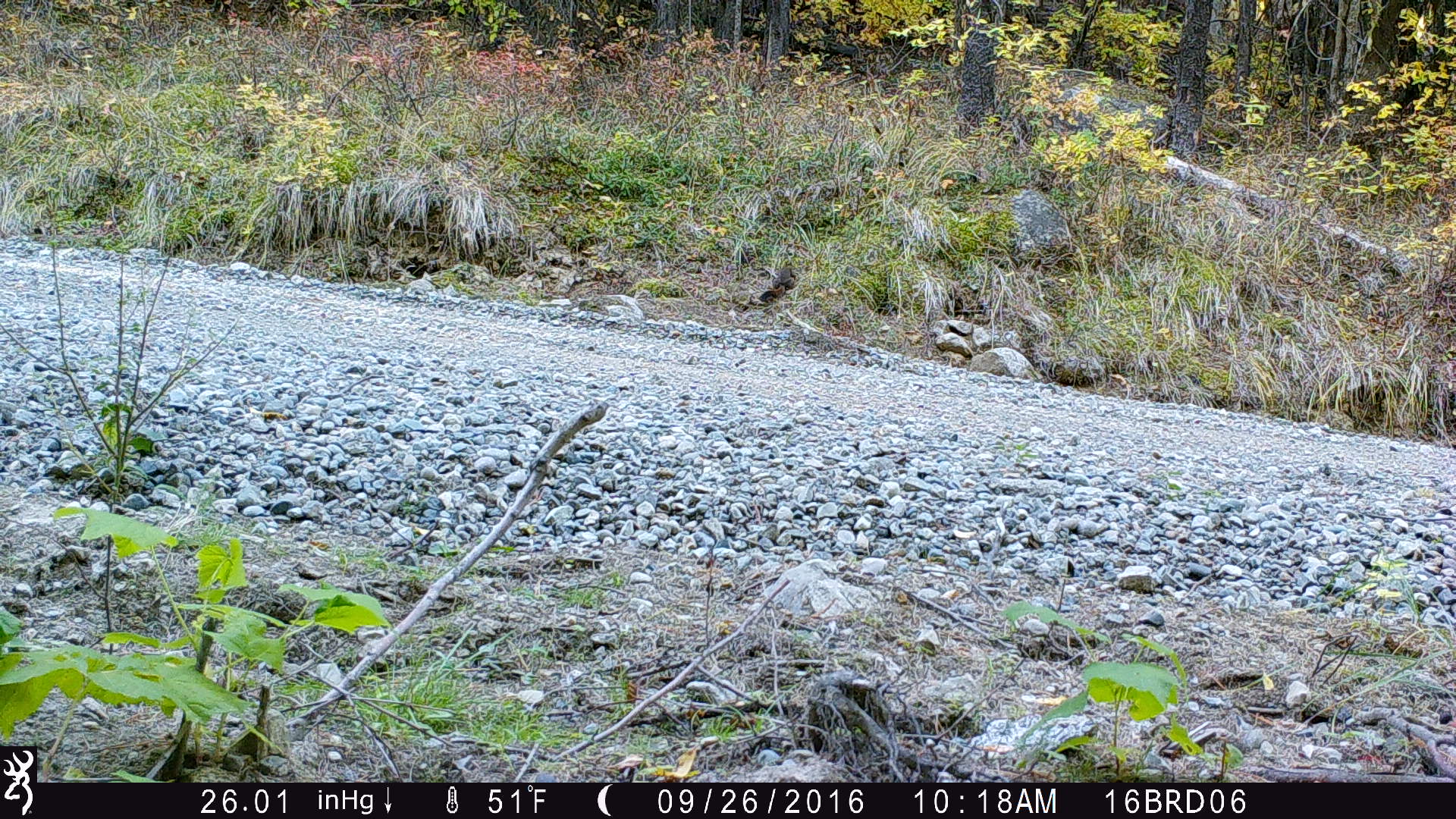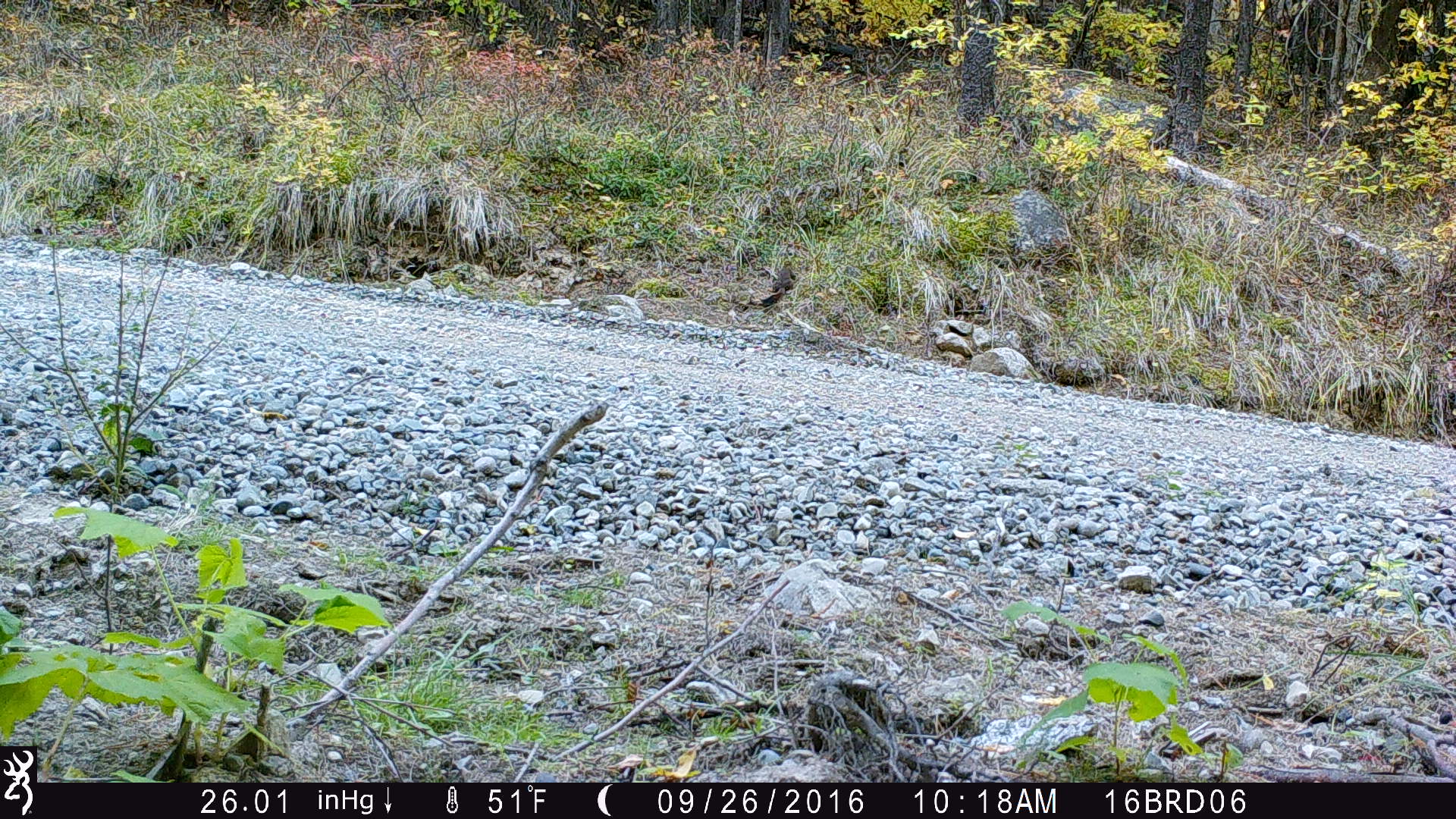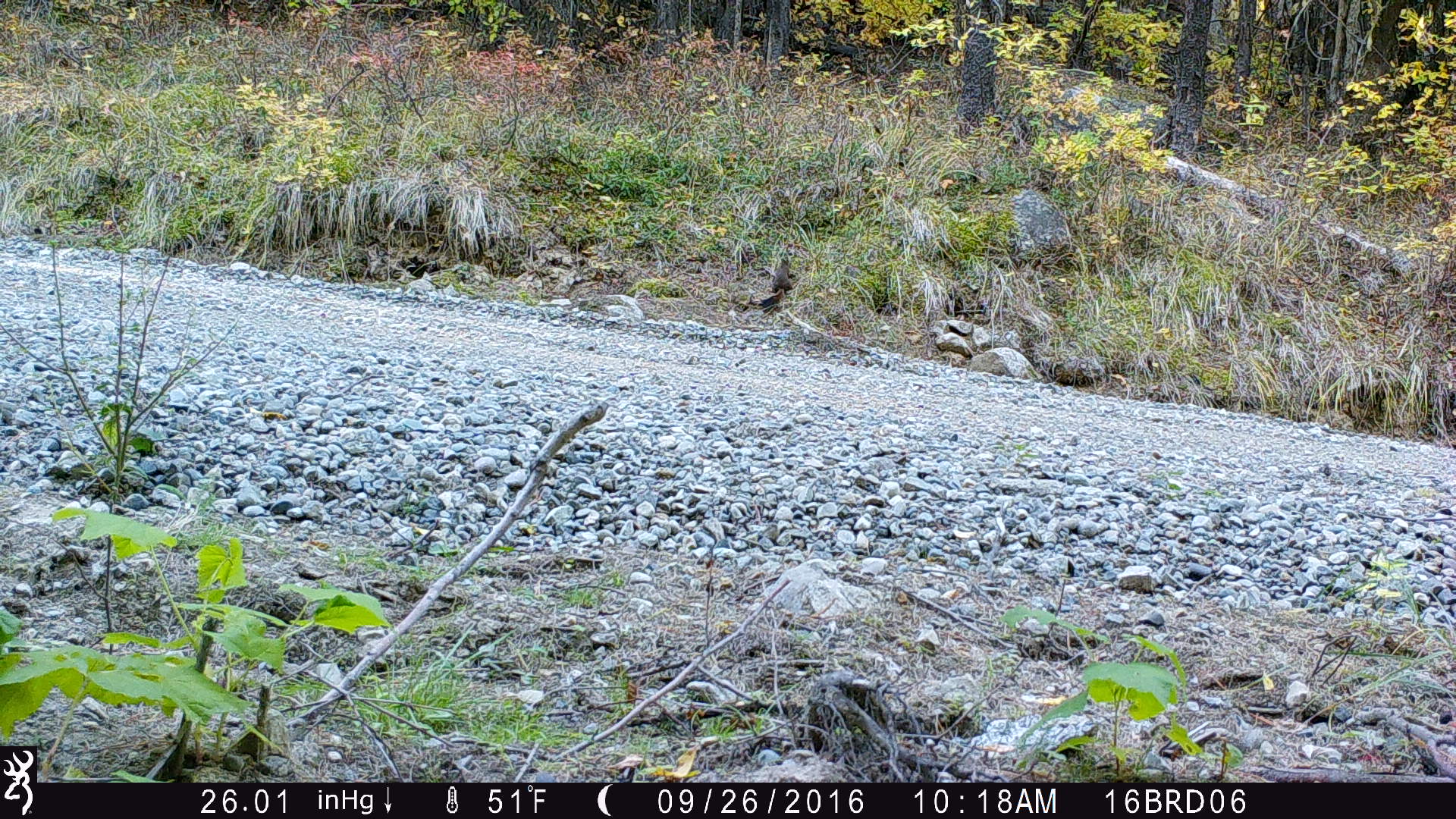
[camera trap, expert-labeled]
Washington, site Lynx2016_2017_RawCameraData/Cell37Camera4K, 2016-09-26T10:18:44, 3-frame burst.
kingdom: Animalia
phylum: Chordata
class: Mammalia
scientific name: Mammalia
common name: small mammal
Small mammal (Mammalia). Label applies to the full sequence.